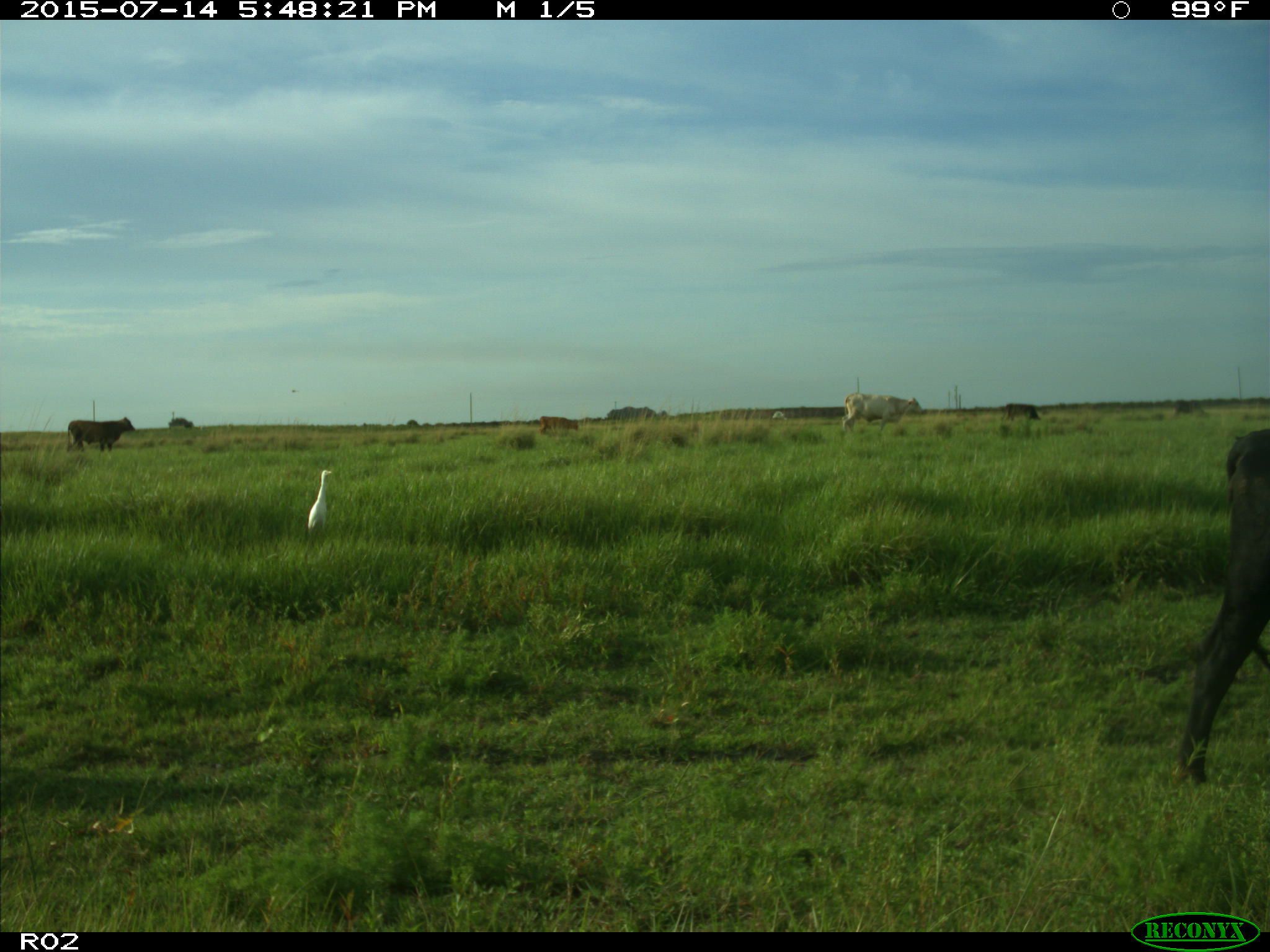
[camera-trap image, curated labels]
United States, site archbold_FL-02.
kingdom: Animalia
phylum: Chordata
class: Mammalia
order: Artiodactyla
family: Bovidae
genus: Bos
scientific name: Bos taurus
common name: domestic cow